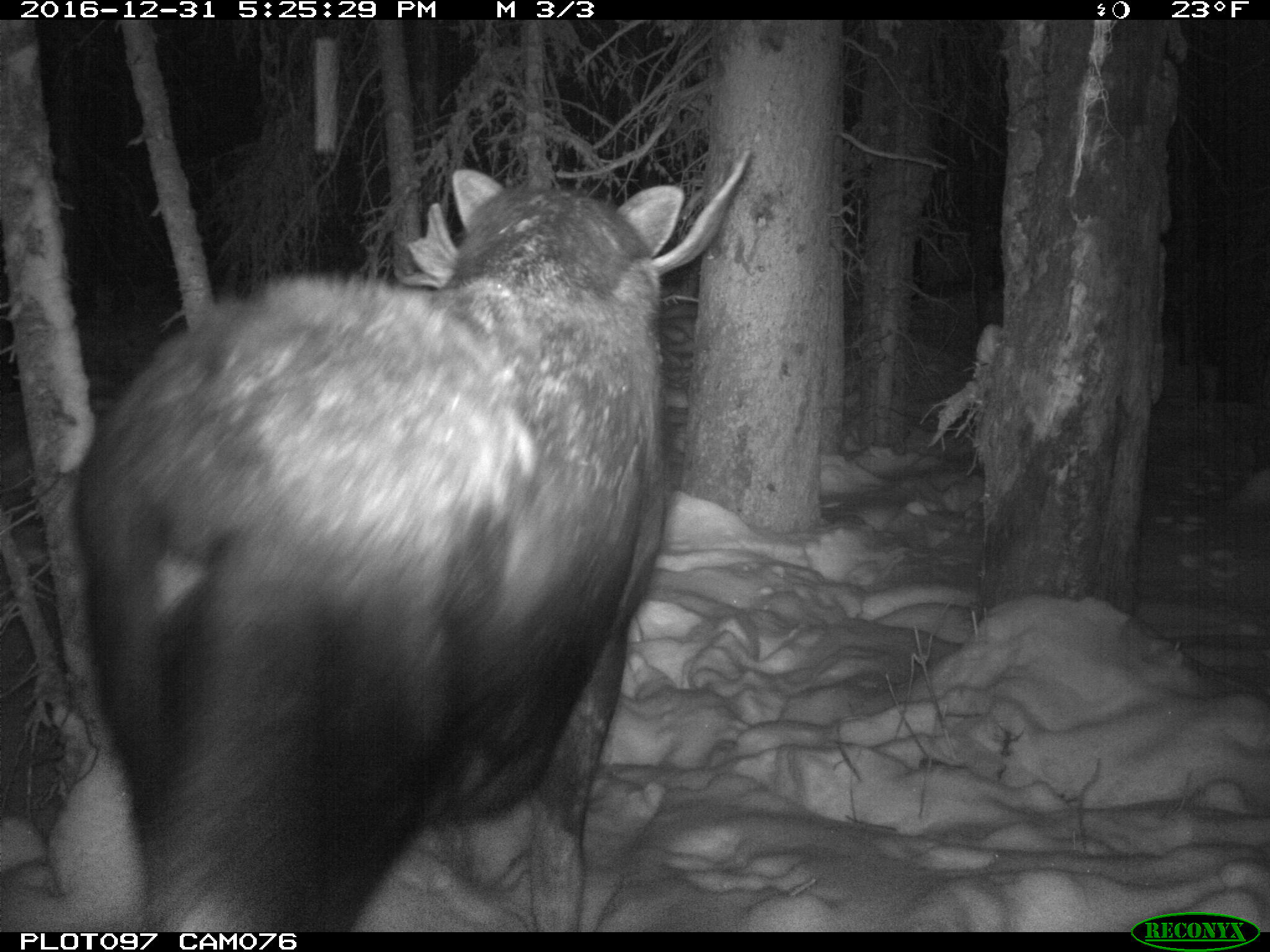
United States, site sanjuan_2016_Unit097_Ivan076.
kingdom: Animalia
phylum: Chordata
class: Mammalia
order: Artiodactyla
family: Cervidae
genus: Alces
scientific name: Alces alces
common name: moose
Alces alces (moose).